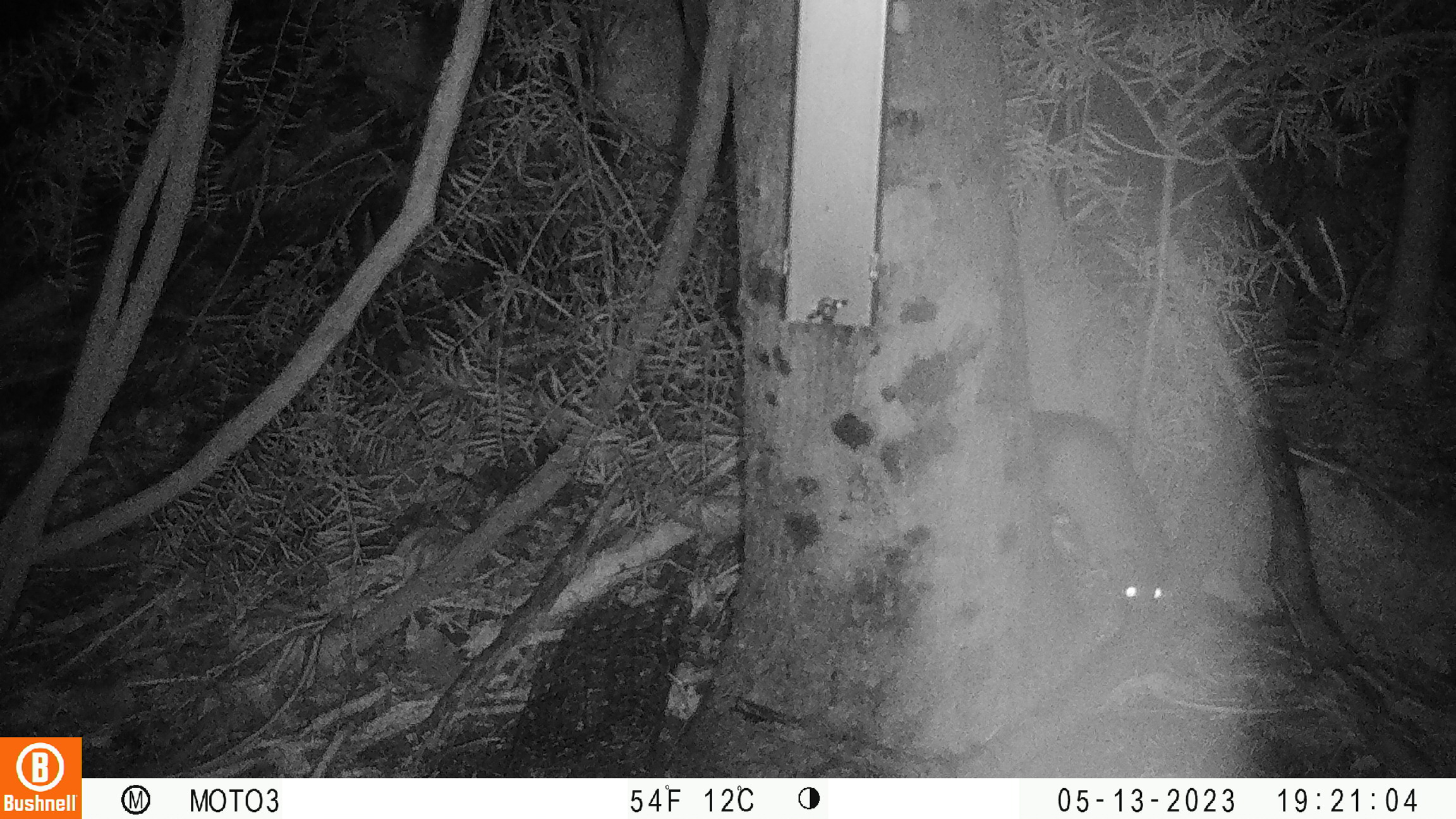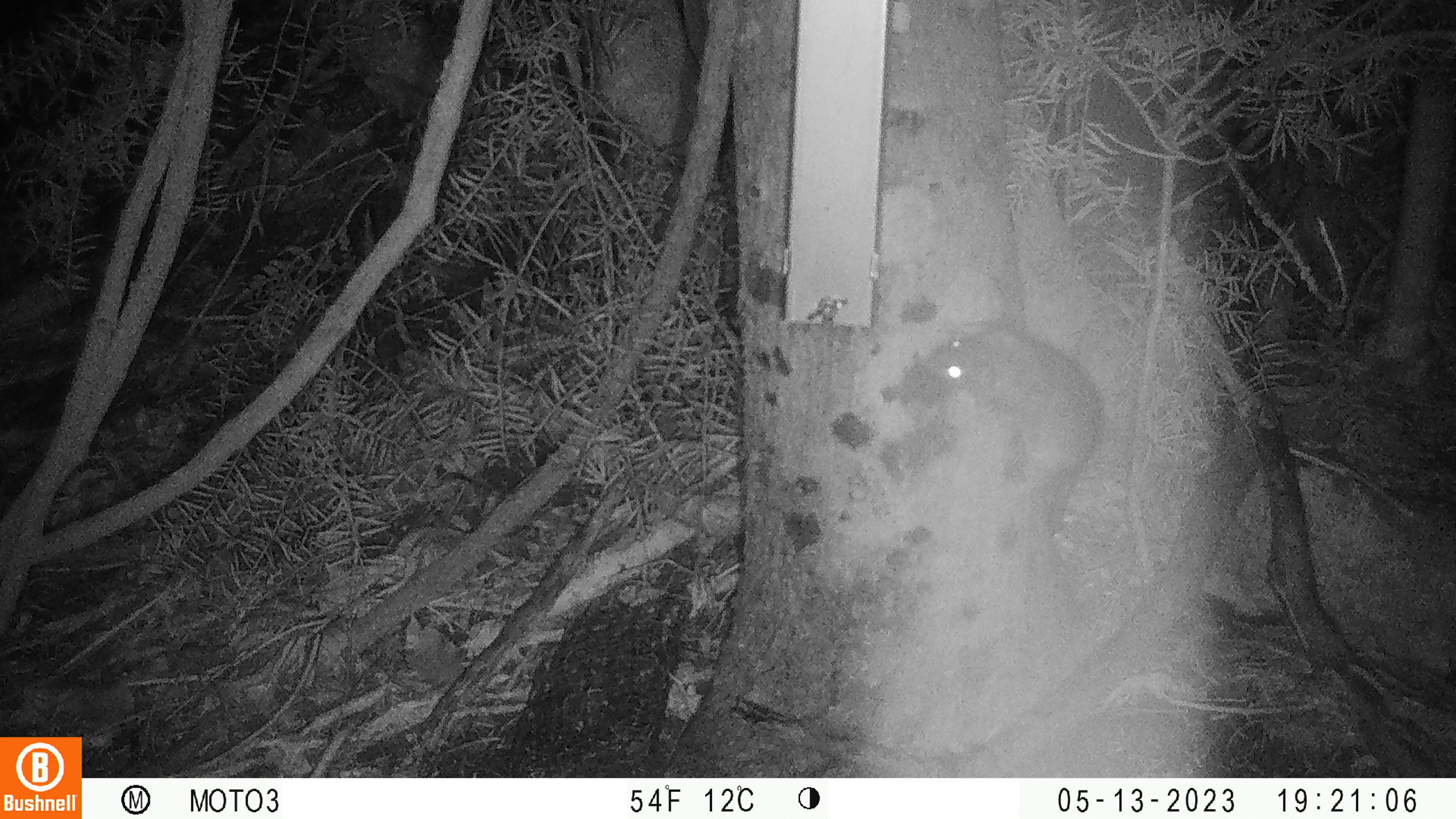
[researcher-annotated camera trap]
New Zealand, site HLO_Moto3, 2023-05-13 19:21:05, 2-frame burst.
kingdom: Animalia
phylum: Chordata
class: Mammalia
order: Rodentia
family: Muridae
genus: Rattus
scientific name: Rattus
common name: rat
Rat (Rattus).